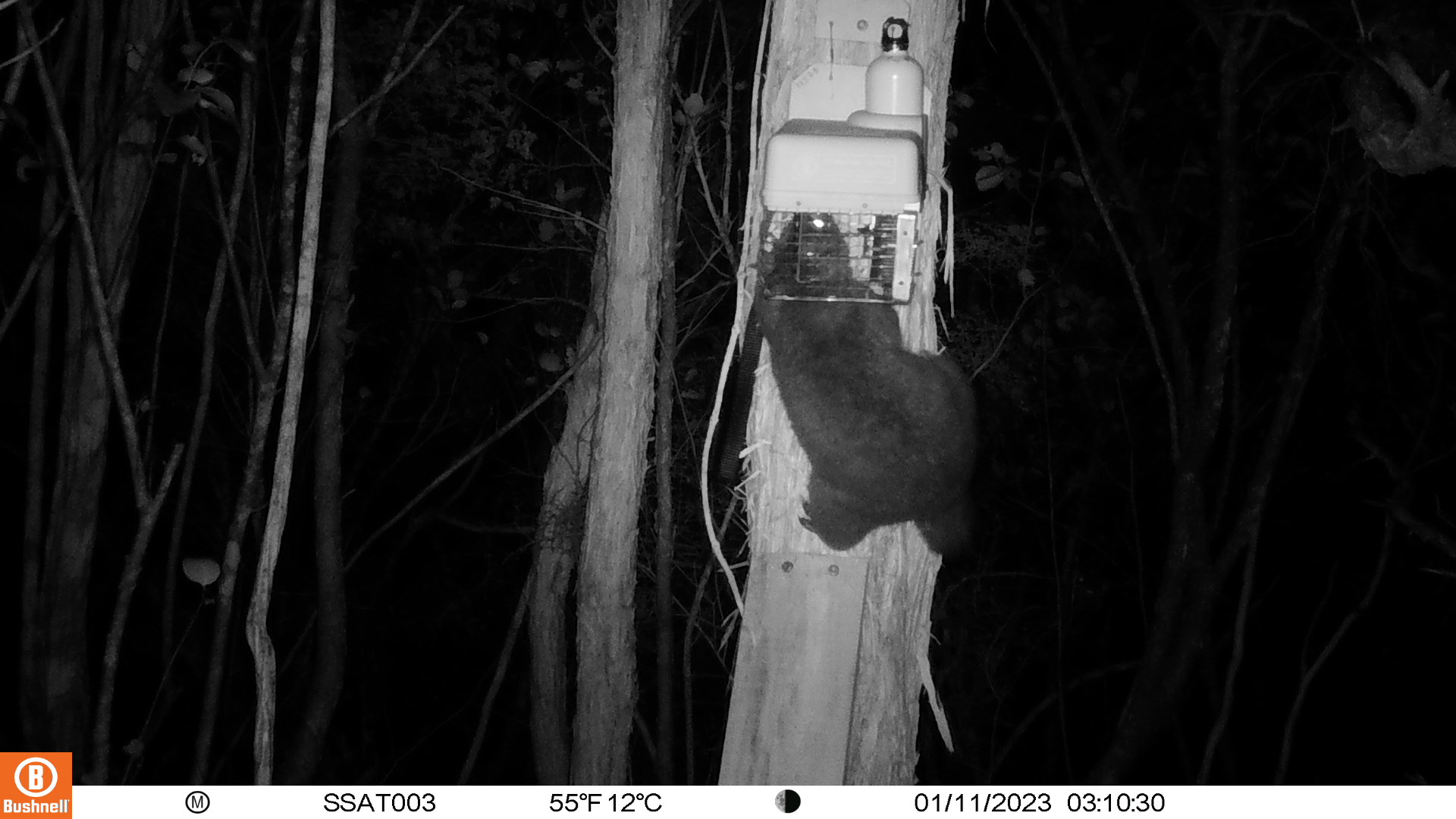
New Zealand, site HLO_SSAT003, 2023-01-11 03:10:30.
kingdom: Animalia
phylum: Chordata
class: Mammalia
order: Diprotodontia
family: Phalangeridae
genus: Trichosurus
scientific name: Trichosurus vulpecula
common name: common brushtail possum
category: possum